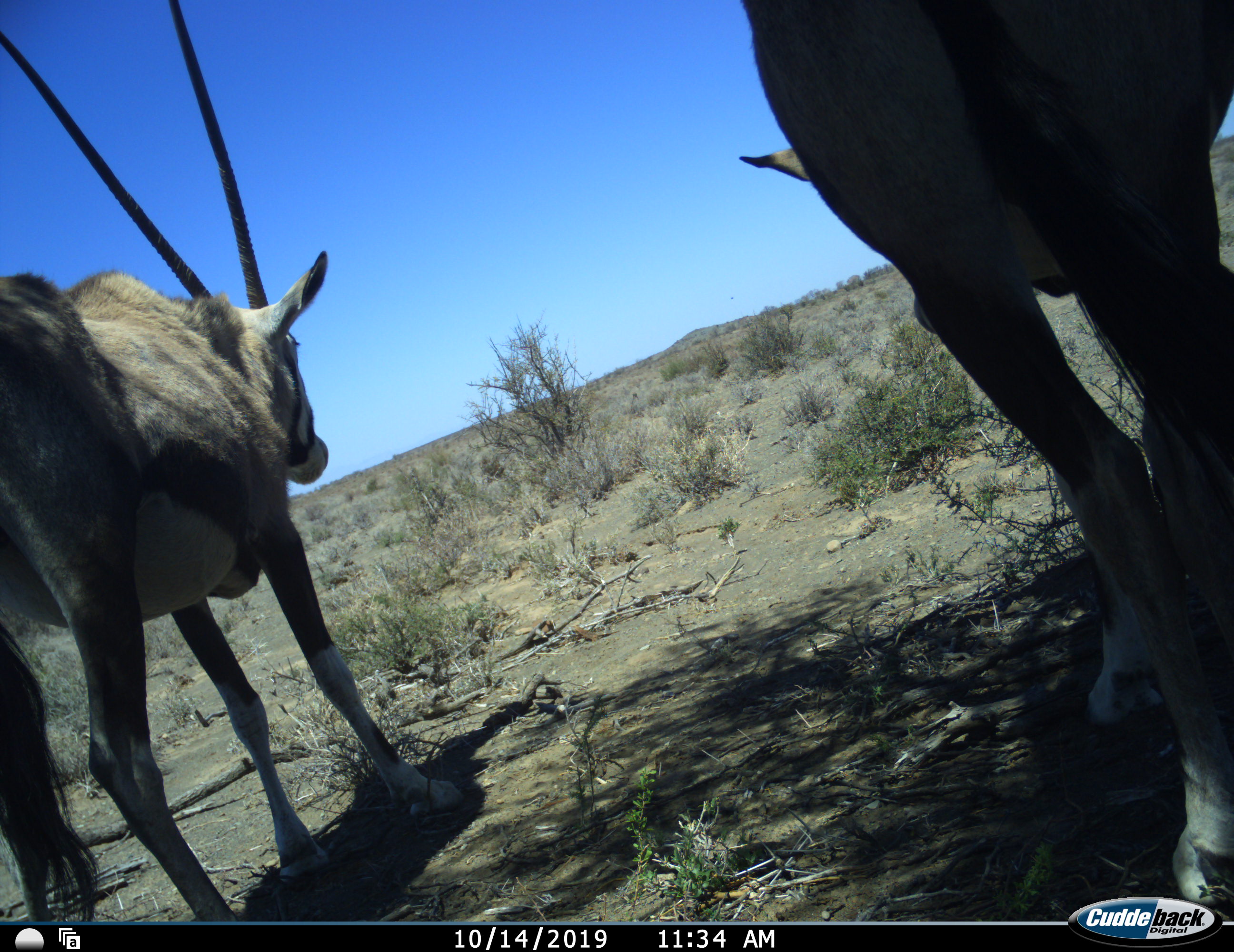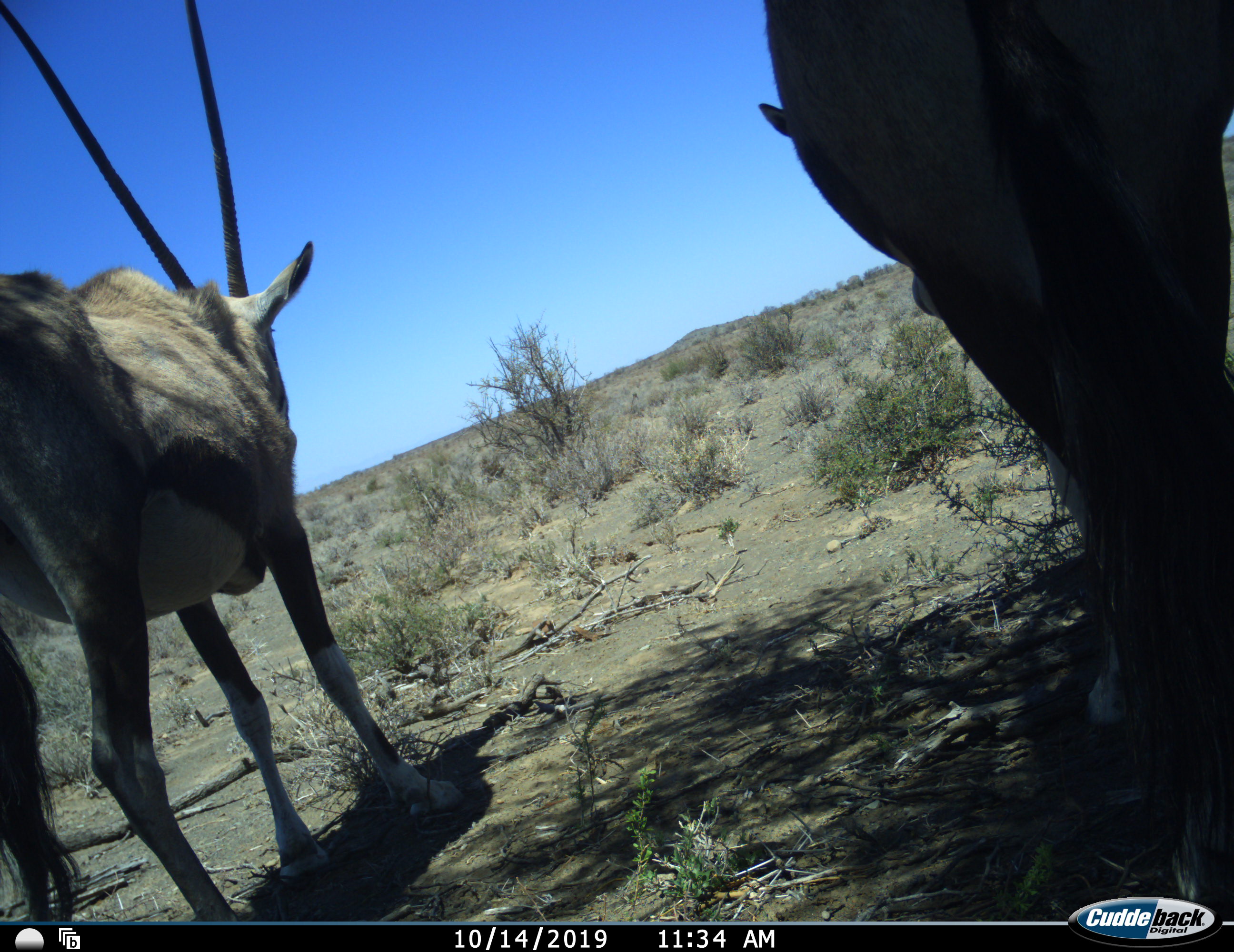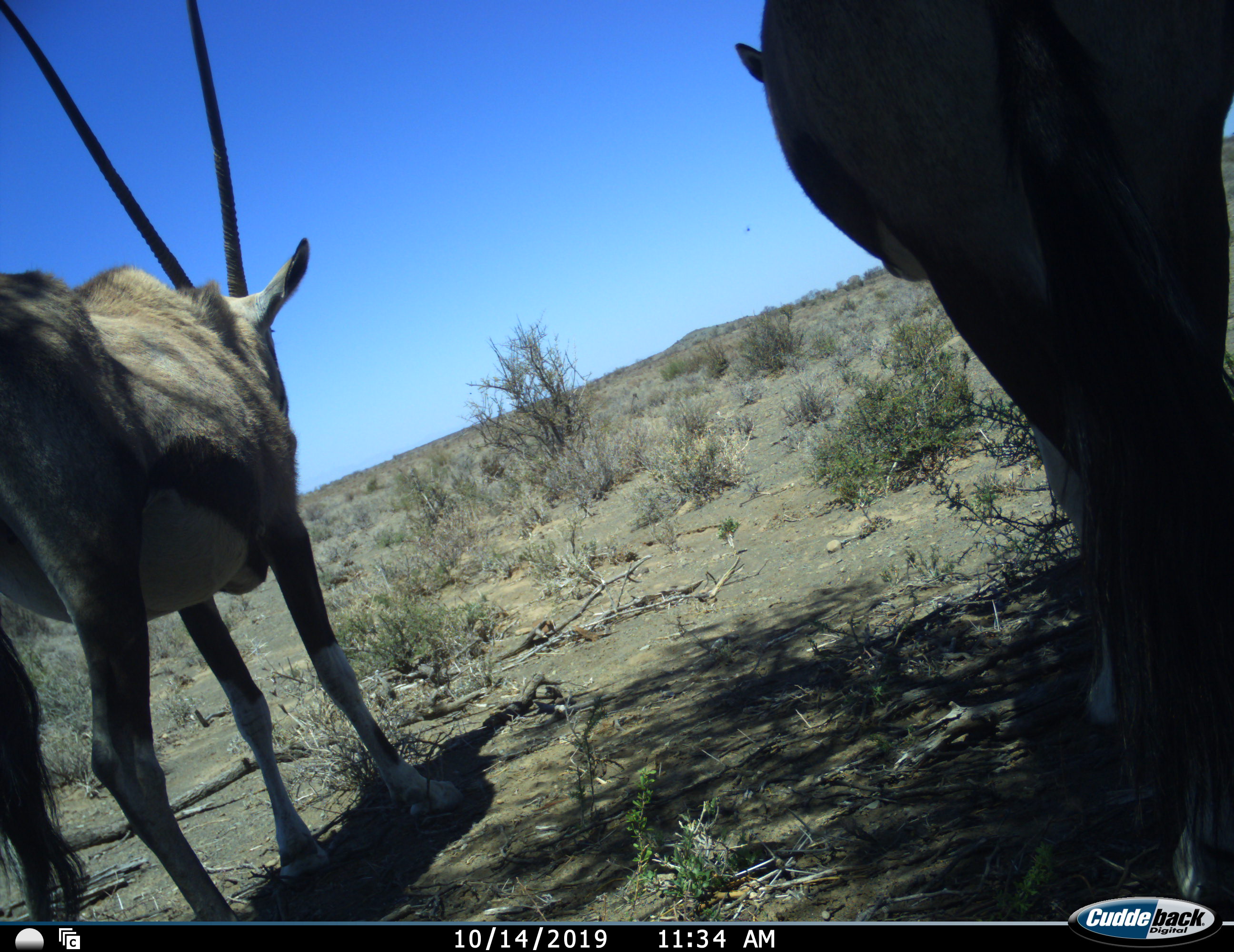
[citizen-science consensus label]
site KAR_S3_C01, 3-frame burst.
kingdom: Animalia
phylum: Chordata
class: Mammalia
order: Artiodactyla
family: Bovidae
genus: Oryx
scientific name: Oryx gazella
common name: gemsbok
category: oryx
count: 2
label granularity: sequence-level